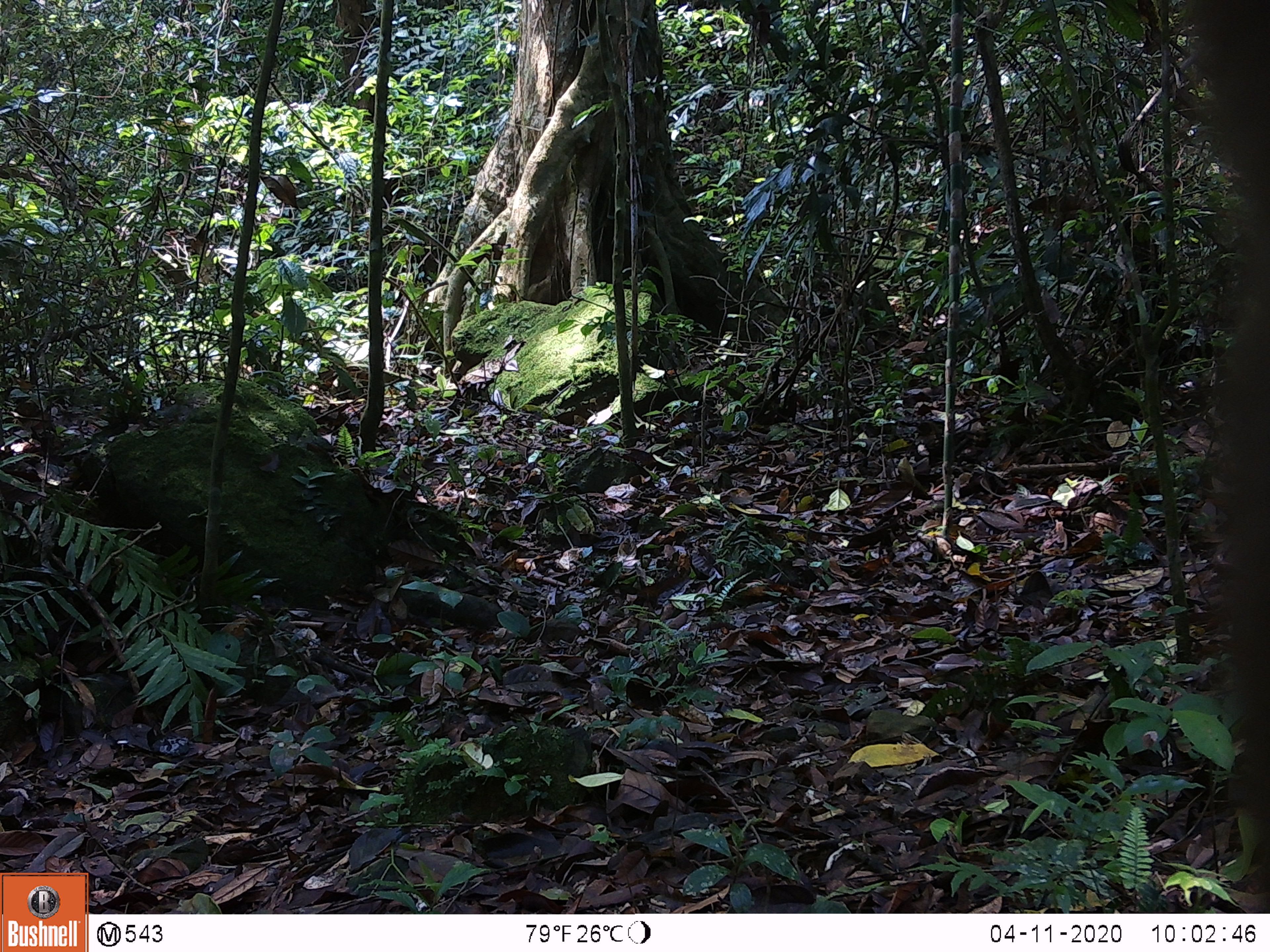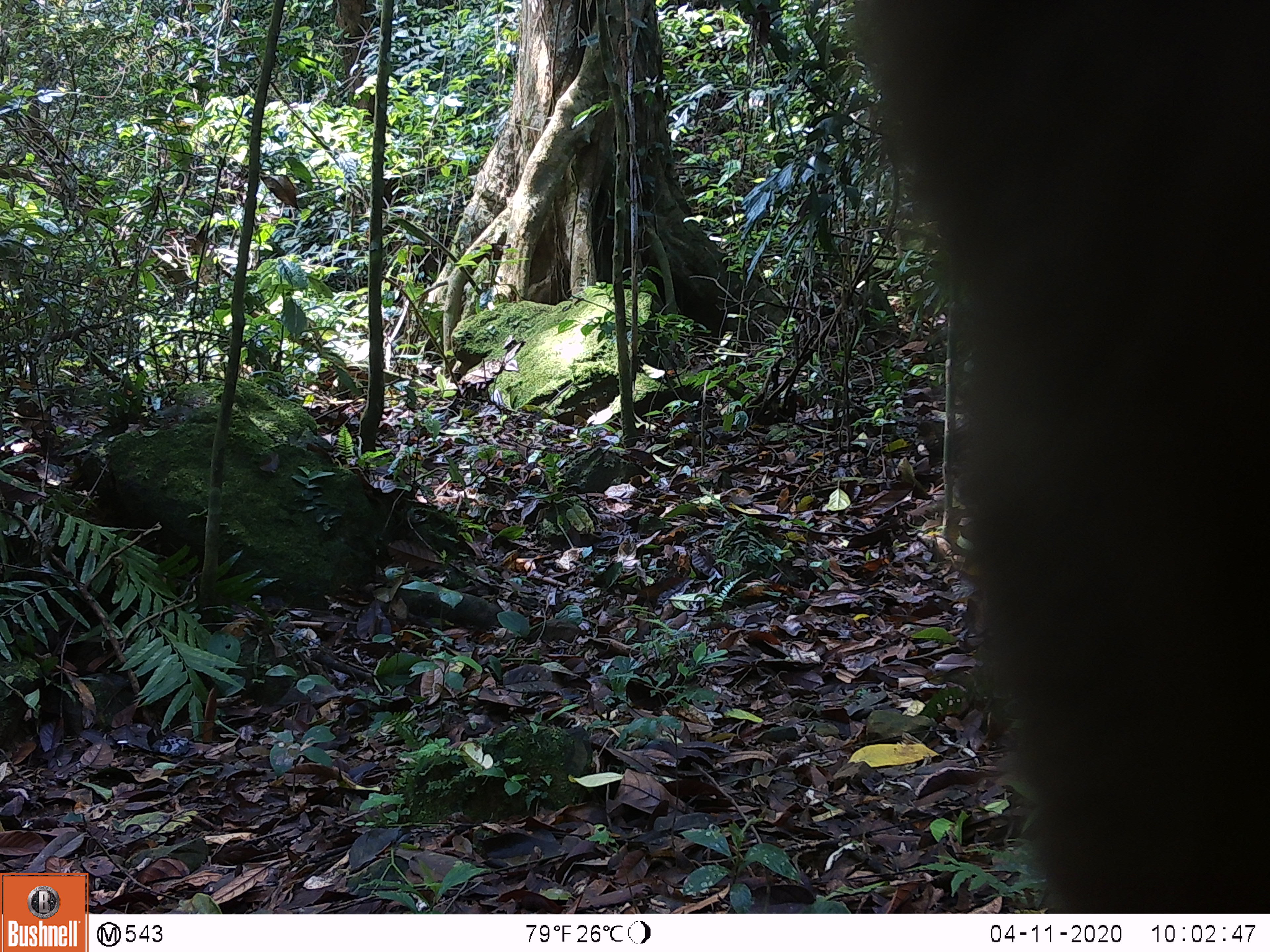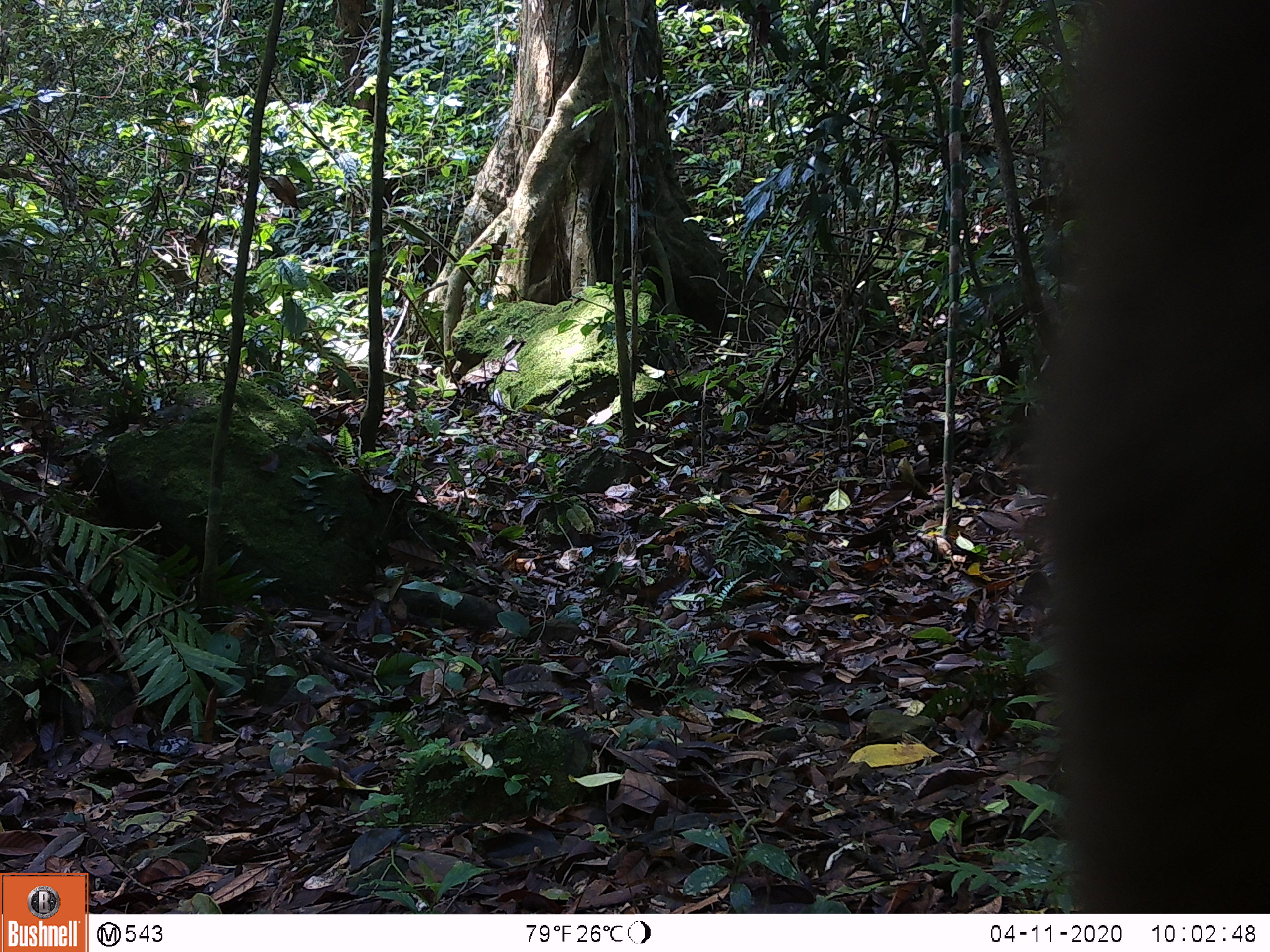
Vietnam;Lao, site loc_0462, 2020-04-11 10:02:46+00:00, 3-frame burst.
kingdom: Animalia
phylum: Chordata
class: Mammalia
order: Primates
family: Cercopithecidae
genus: Macaca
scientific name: Macaca arctoides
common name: stump-tailed macaque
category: stump tailed macaque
Stump tailed macaque (stump-tailed macaque) (Macaca arctoides). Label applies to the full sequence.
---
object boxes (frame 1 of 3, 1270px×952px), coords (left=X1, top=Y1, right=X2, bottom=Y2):
stump tailed macaque: (left=1154, top=0, right=1270, bottom=909)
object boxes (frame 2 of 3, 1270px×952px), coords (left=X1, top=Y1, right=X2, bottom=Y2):
stump tailed macaque: (left=846, top=0, right=1270, bottom=906)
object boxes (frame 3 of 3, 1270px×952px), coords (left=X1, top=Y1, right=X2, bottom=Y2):
stump tailed macaque: (left=1015, top=0, right=1270, bottom=911)